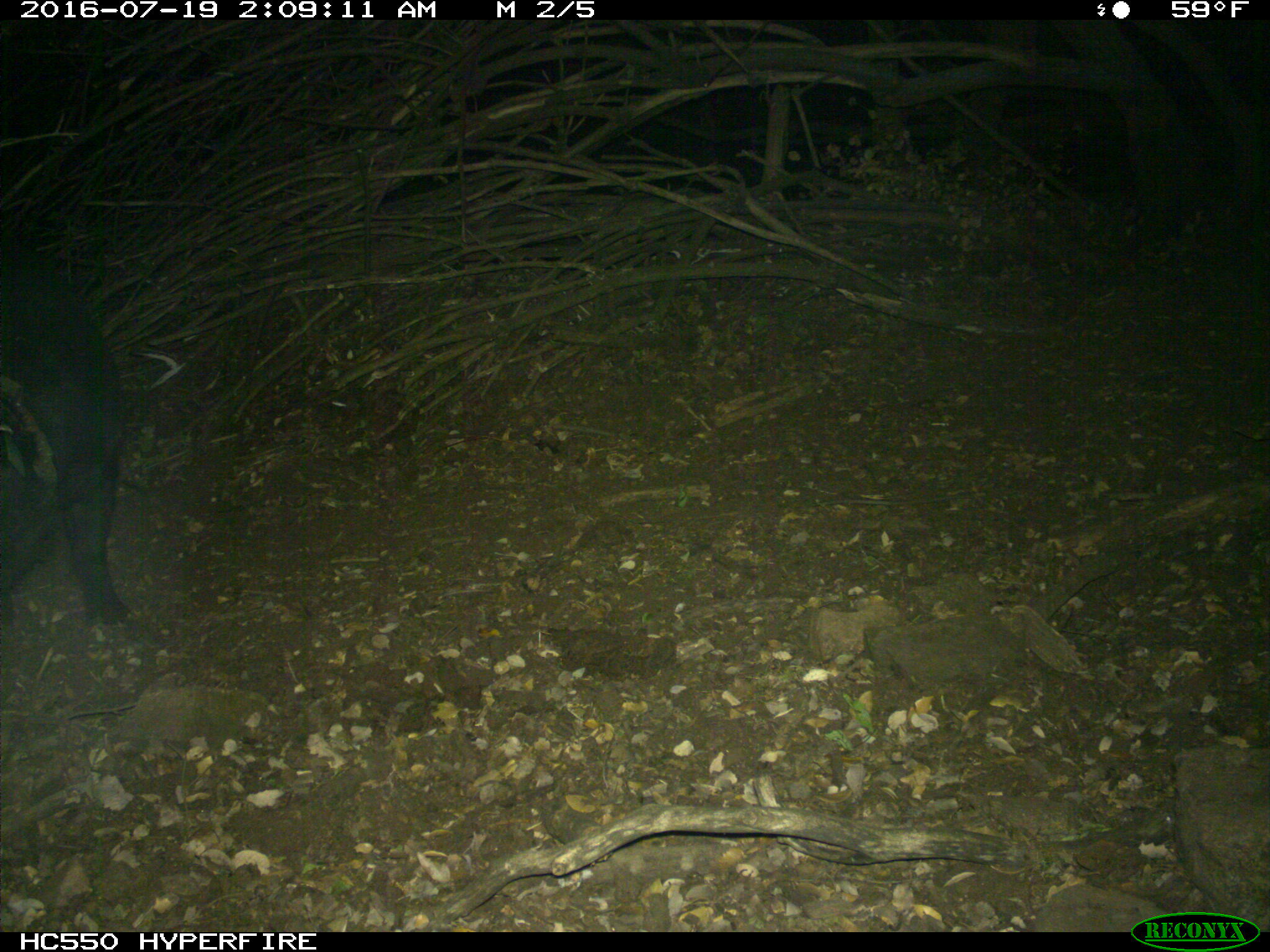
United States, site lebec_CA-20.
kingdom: Animalia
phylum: Chordata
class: Mammalia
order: Artiodactyla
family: Suidae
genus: Sus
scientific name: Sus scrofa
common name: wild boar